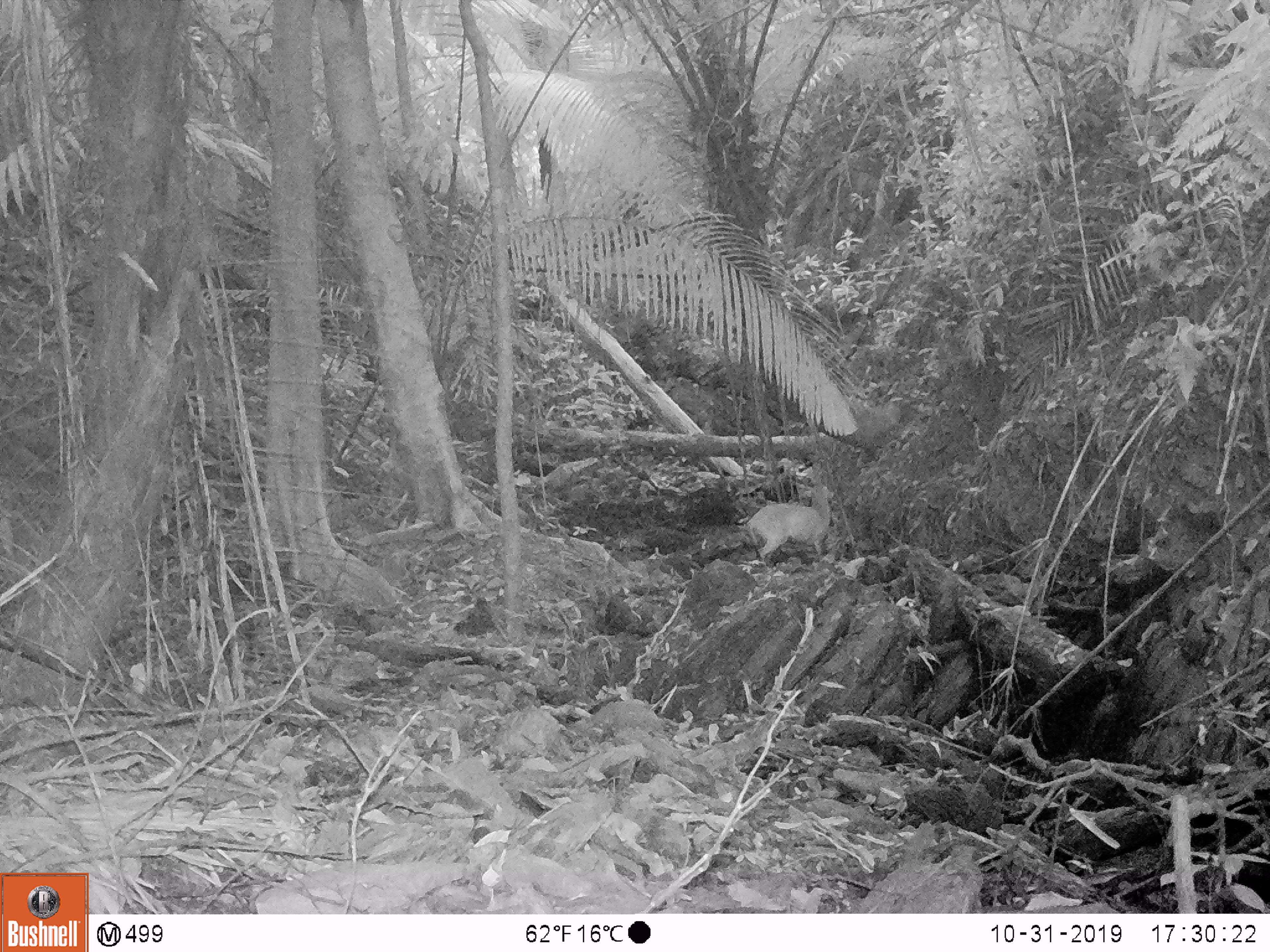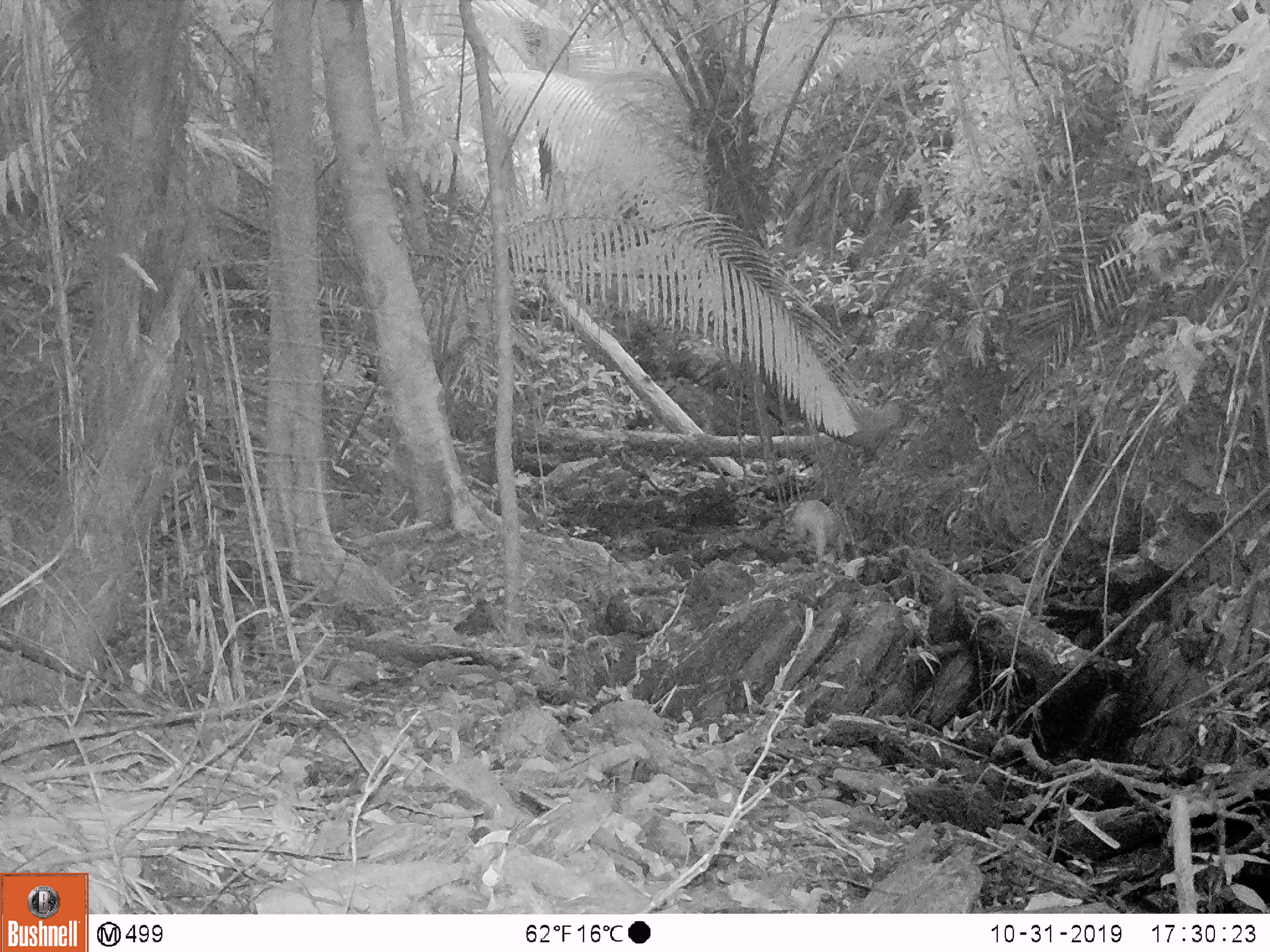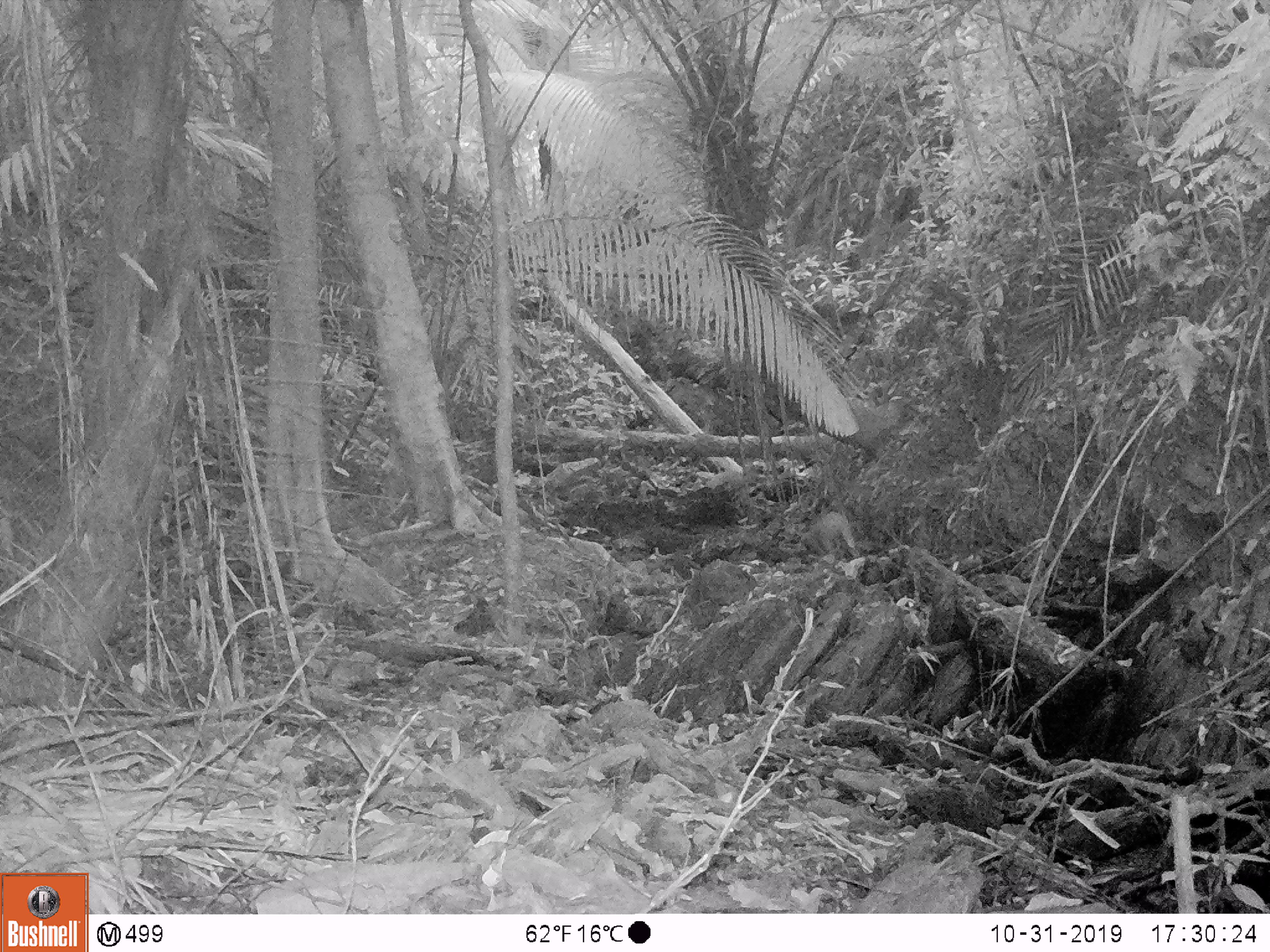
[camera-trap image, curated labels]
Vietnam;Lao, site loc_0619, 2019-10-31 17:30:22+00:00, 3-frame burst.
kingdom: Animalia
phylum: Chordata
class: Mammalia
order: Artiodactyla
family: Cervidae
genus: Muntiacus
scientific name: Muntiacus muntjak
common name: red muntjac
Red muntjac (Muntiacus muntjak). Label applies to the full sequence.